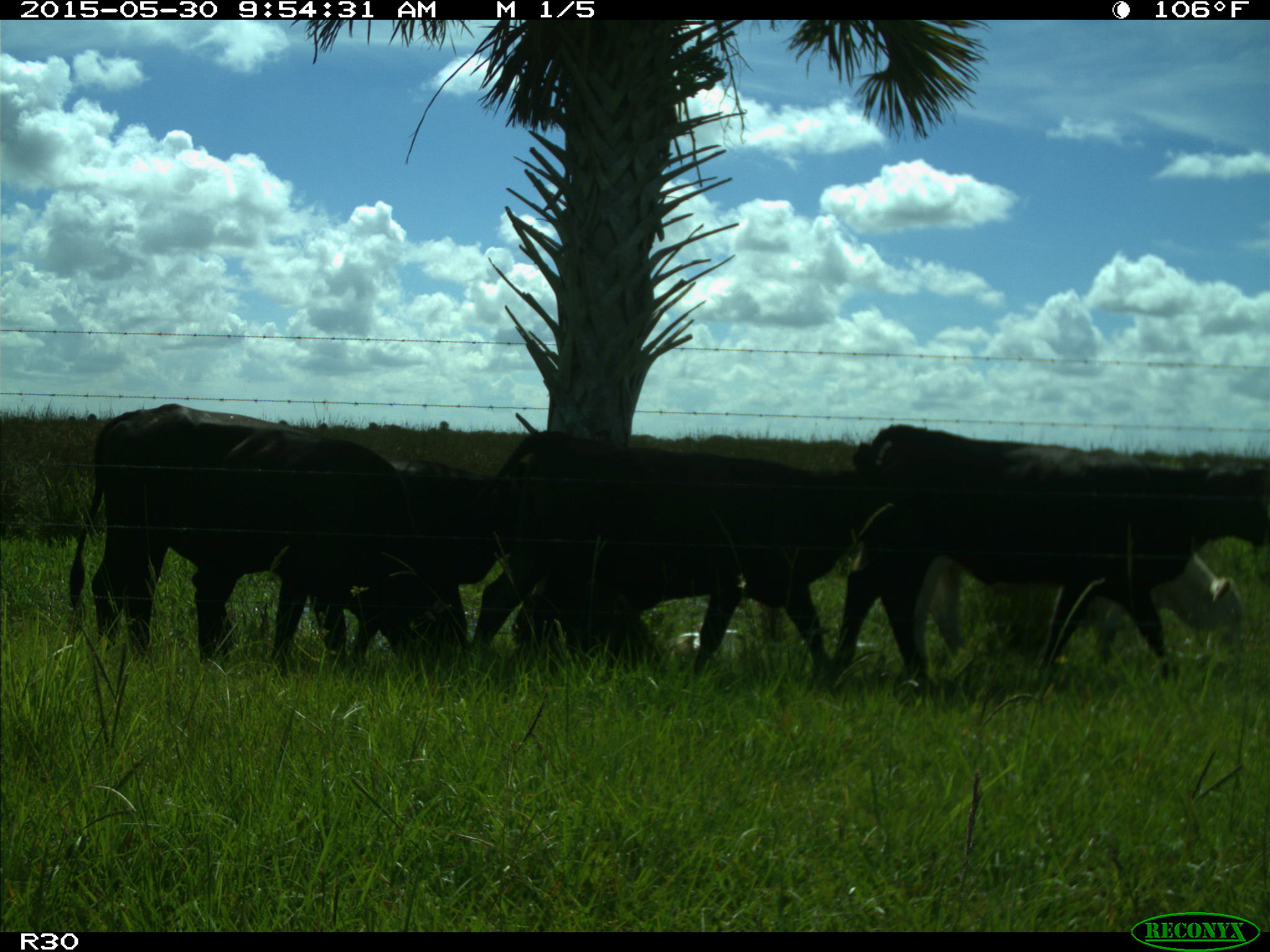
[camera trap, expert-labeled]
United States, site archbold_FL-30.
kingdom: Animalia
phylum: Chordata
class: Mammalia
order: Artiodactyla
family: Bovidae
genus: Bos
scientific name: Bos taurus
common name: domestic cow